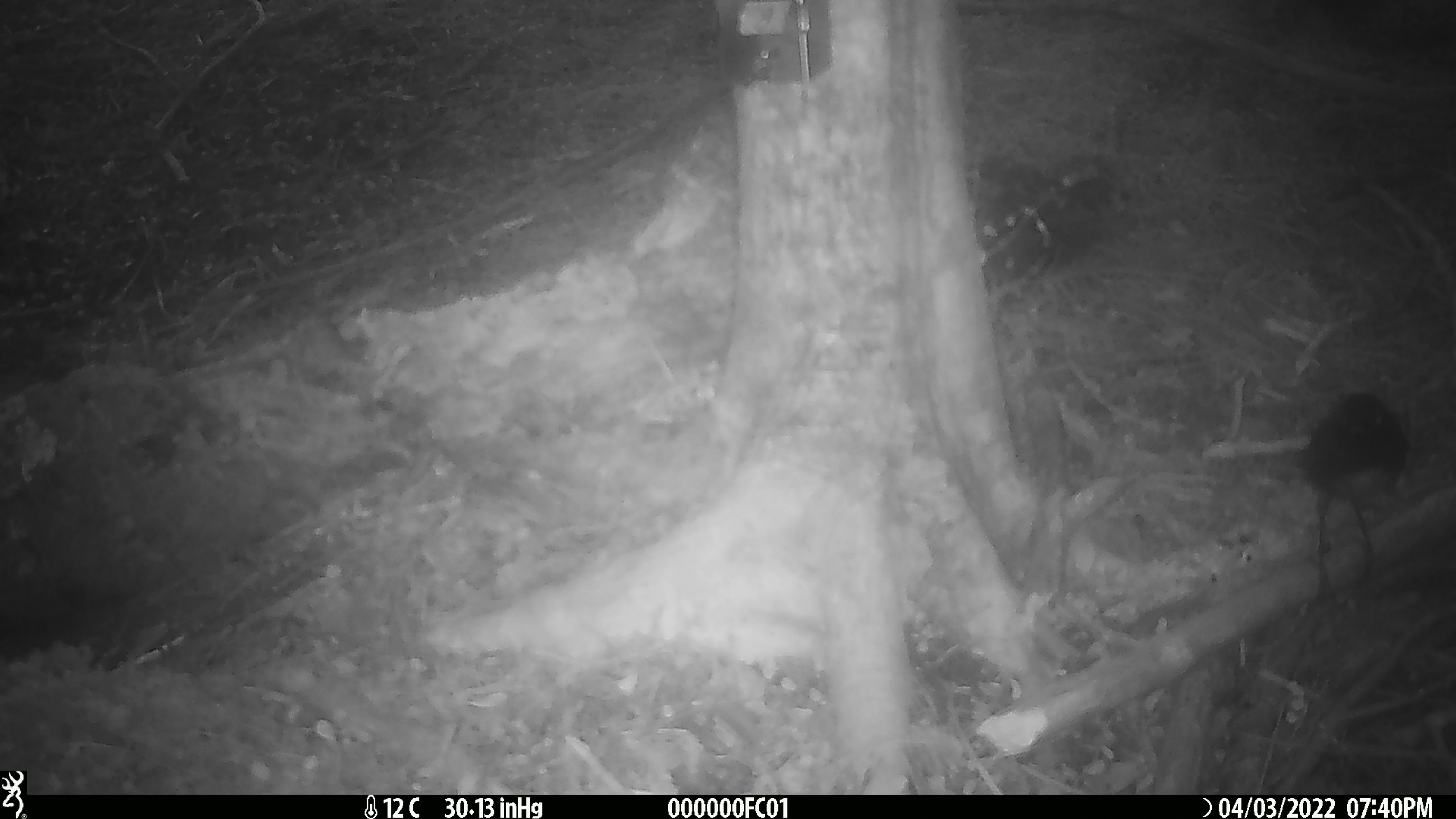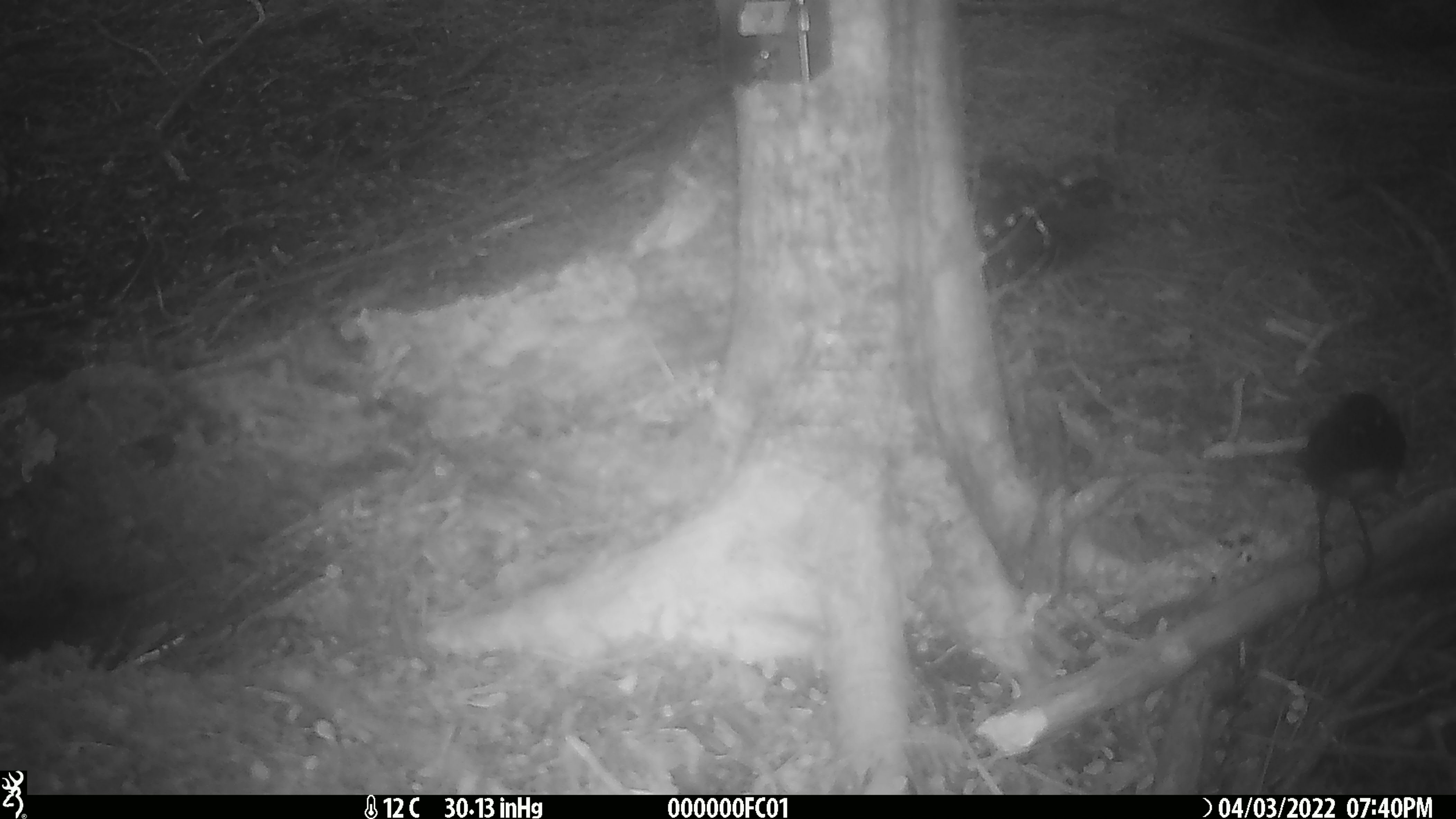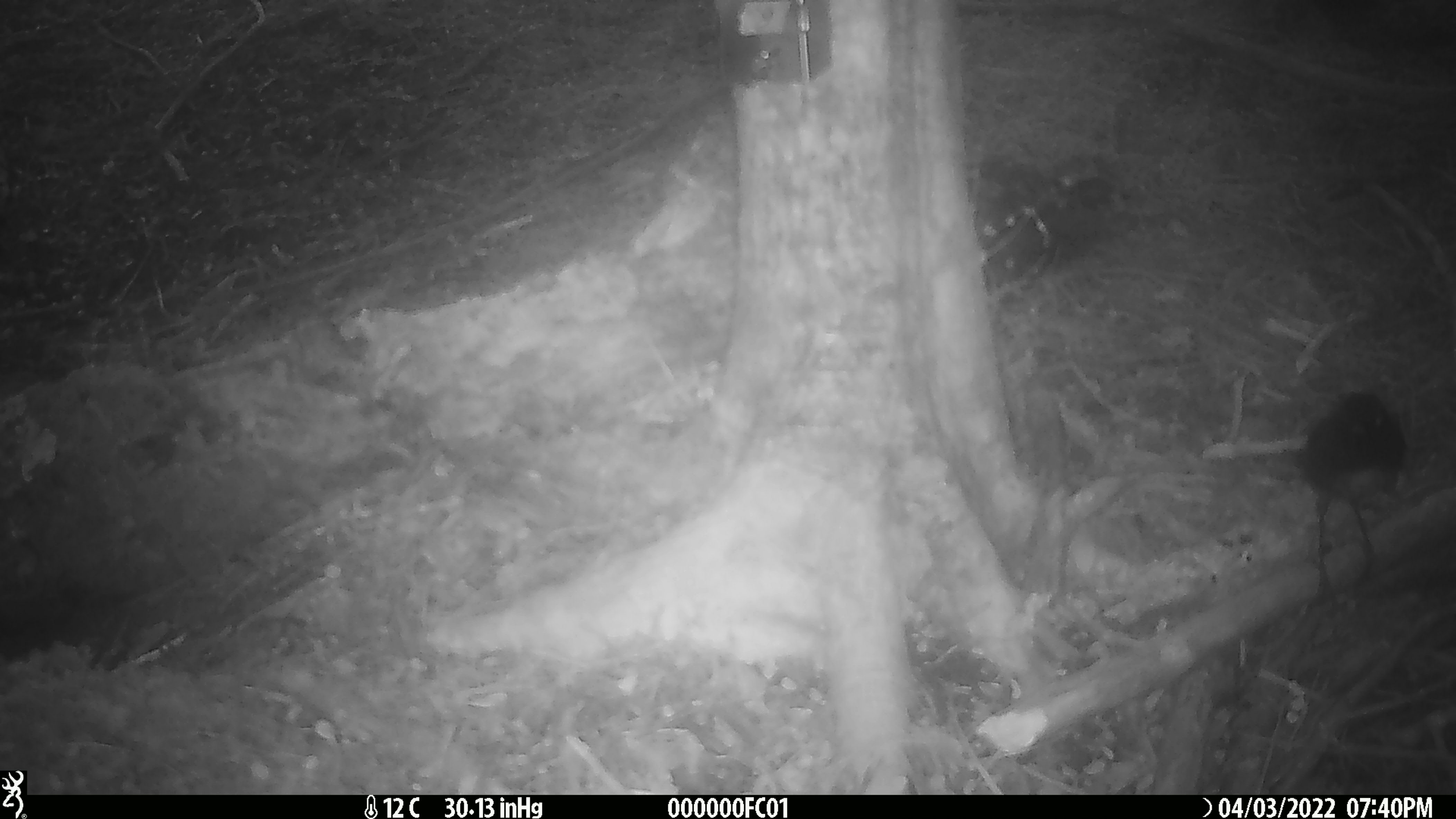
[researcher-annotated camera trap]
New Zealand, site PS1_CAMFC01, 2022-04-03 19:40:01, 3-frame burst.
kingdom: Animalia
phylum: Chordata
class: Aves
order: Passeriformes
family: Petroicidae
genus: Petroica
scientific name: Petroica australis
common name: new zealand robin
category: robin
Robin (new zealand robin) (Petroica australis).